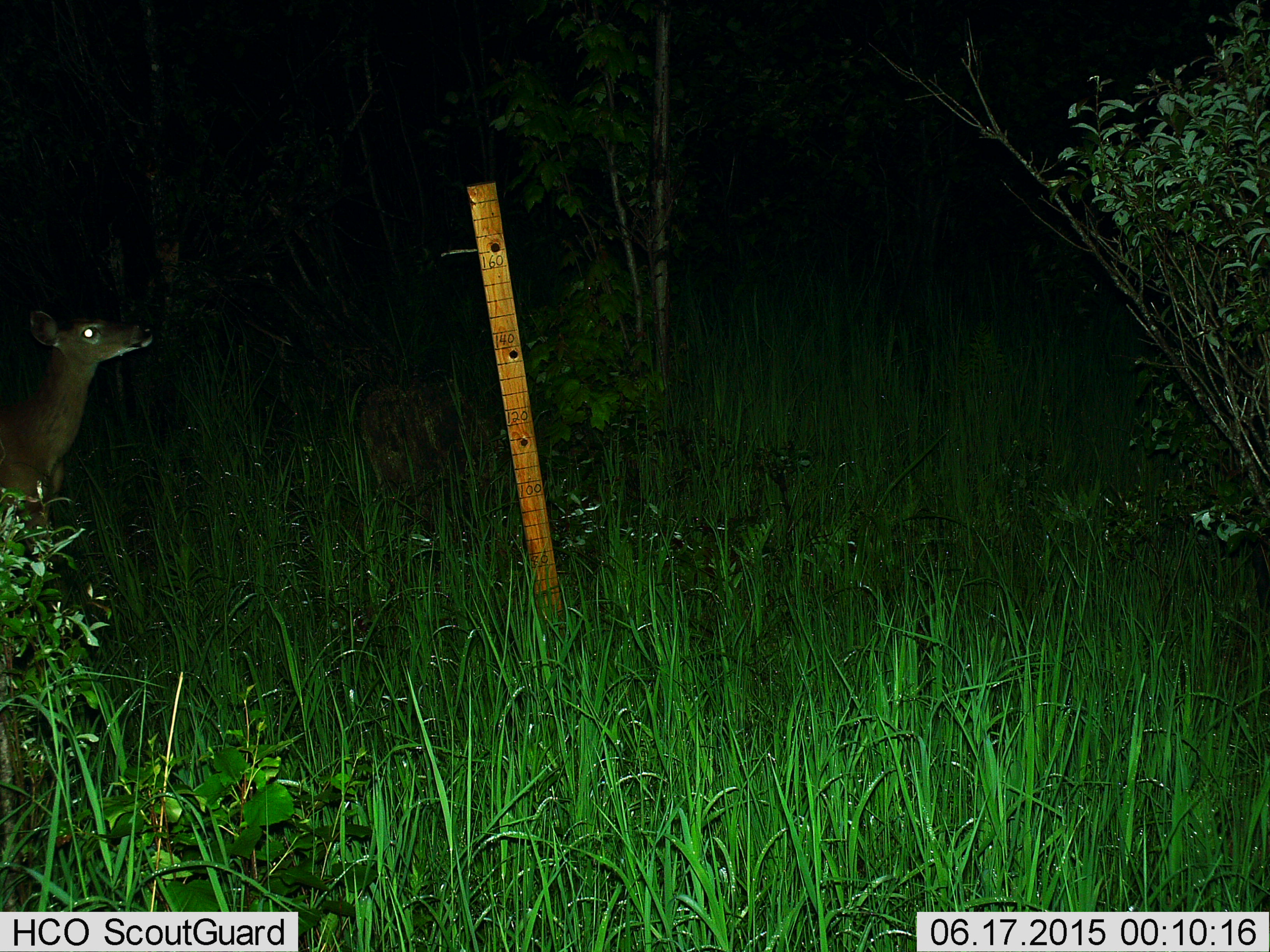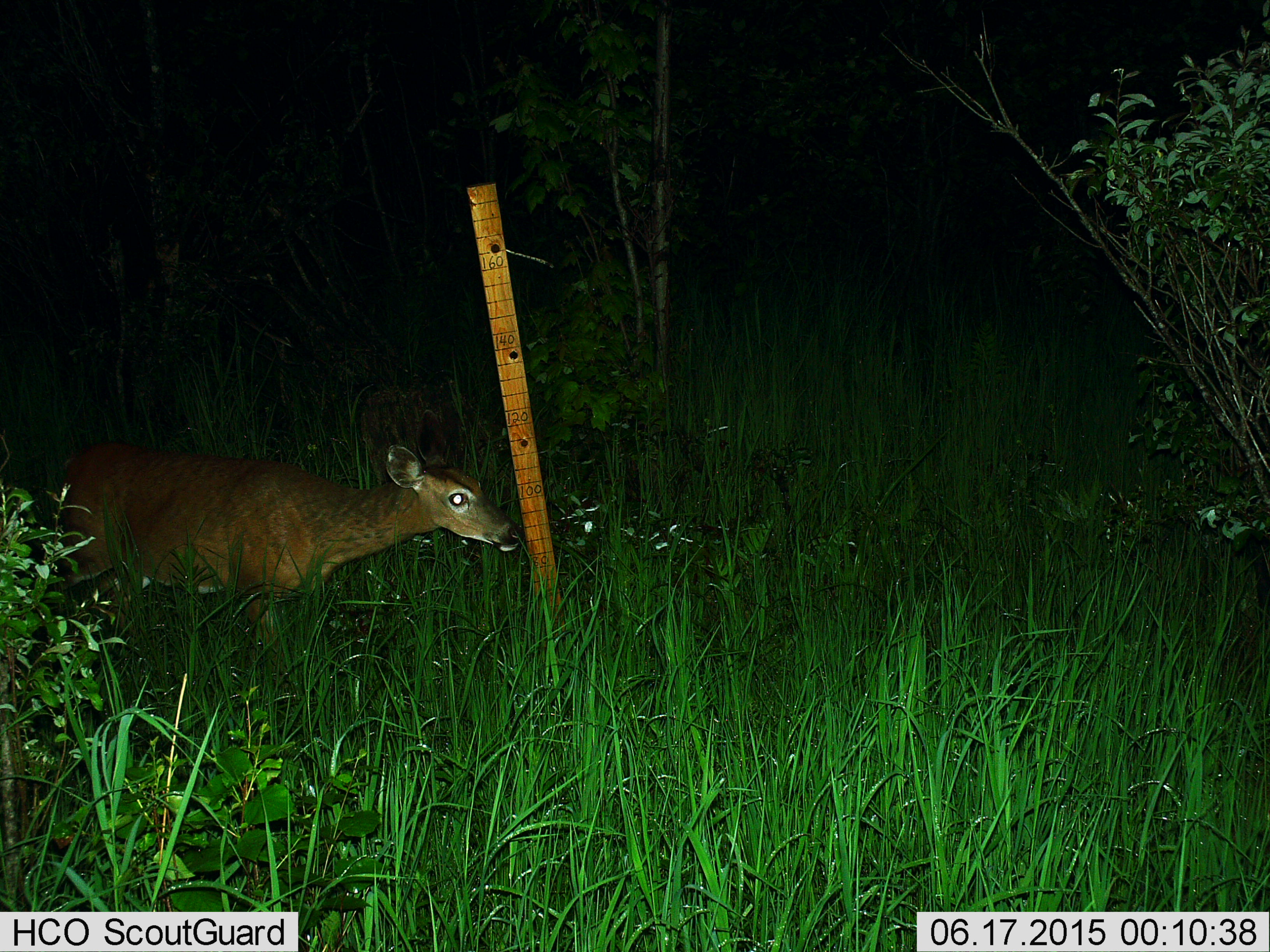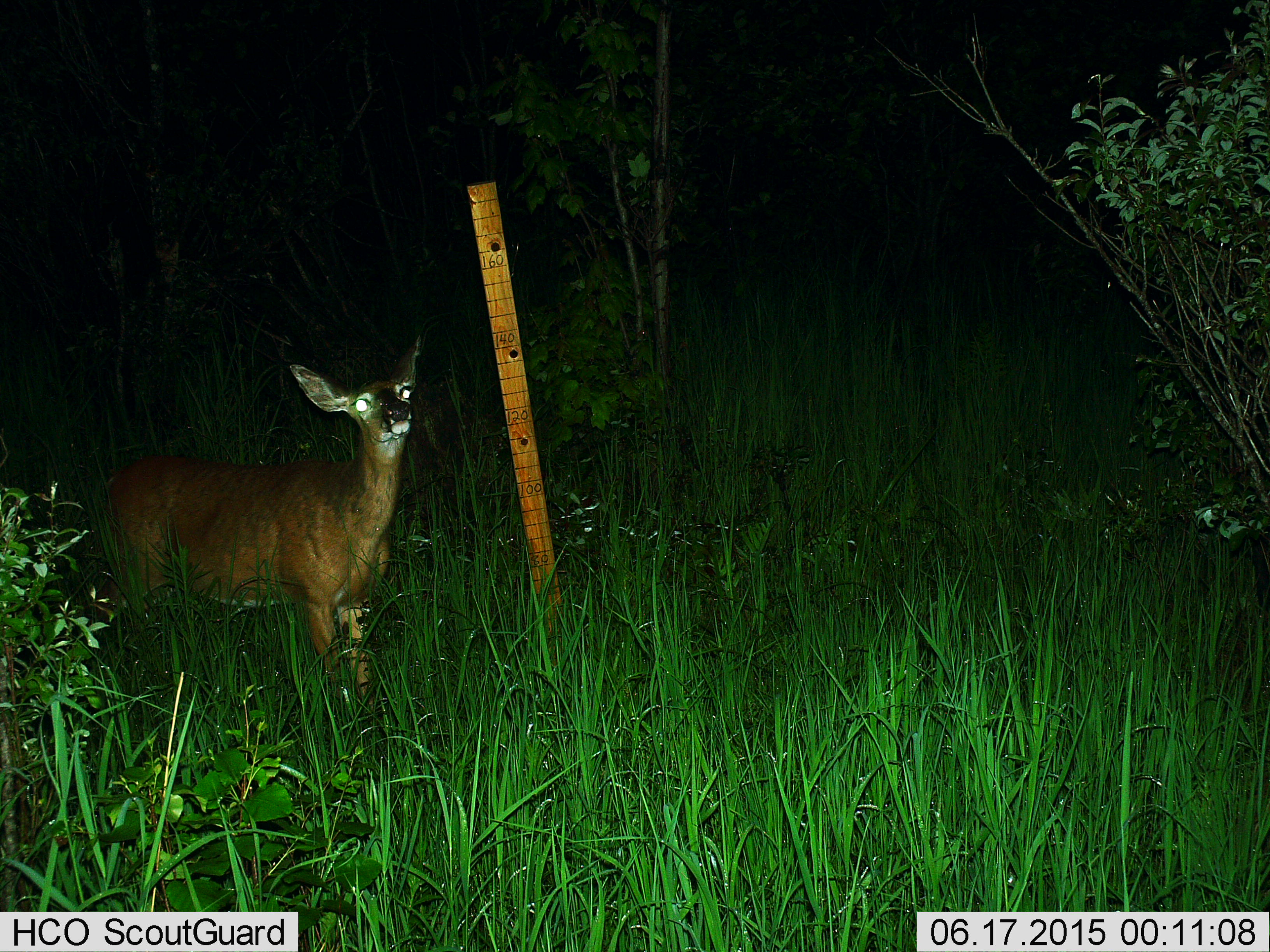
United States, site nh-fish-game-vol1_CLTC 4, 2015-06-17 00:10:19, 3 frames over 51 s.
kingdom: Animalia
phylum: Chordata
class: Mammalia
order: Artiodactyla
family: Cervidae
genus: Odocoileus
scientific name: Odocoileus virginianus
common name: white-tailed deer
White-tailed deer (Odocoileus virginianus).